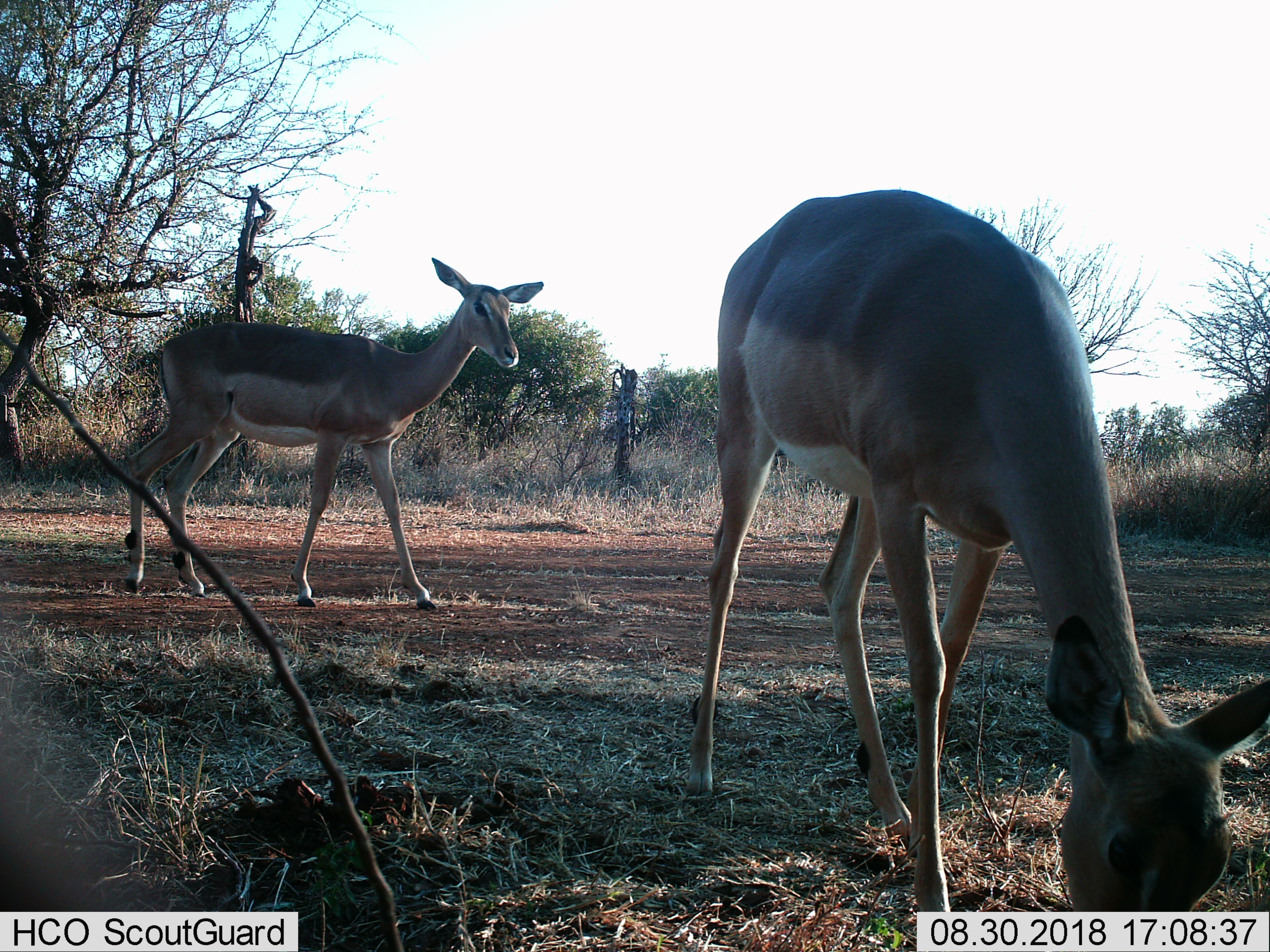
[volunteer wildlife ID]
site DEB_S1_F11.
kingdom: Animalia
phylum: Chordata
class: Mammalia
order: Artiodactyla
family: Bovidae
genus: Aepyceros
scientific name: Aepyceros melampus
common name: impala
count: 2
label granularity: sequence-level